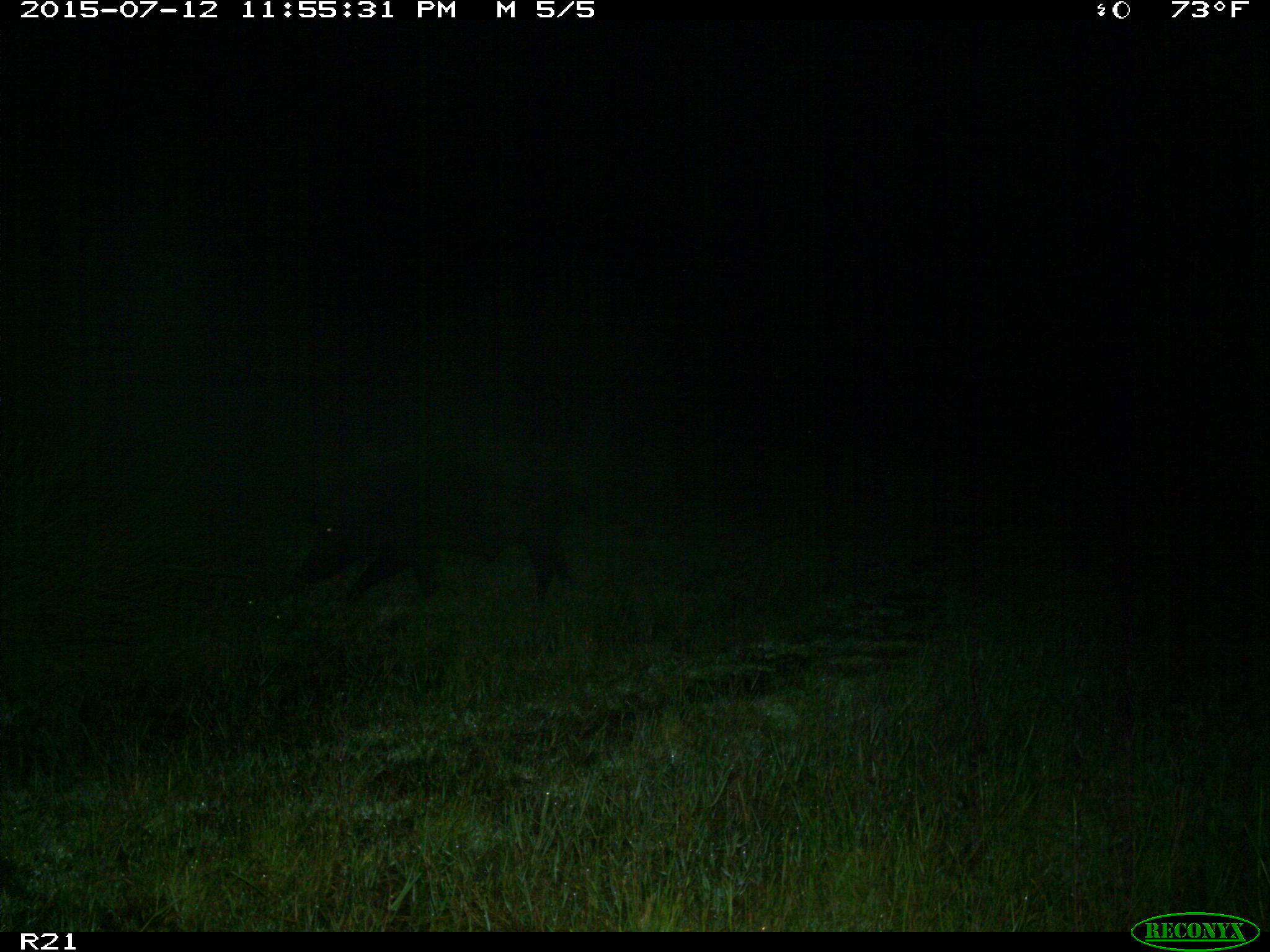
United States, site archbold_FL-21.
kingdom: Animalia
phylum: Chordata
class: Mammalia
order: Artiodactyla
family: Suidae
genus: Sus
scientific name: Sus scrofa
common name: wild boar